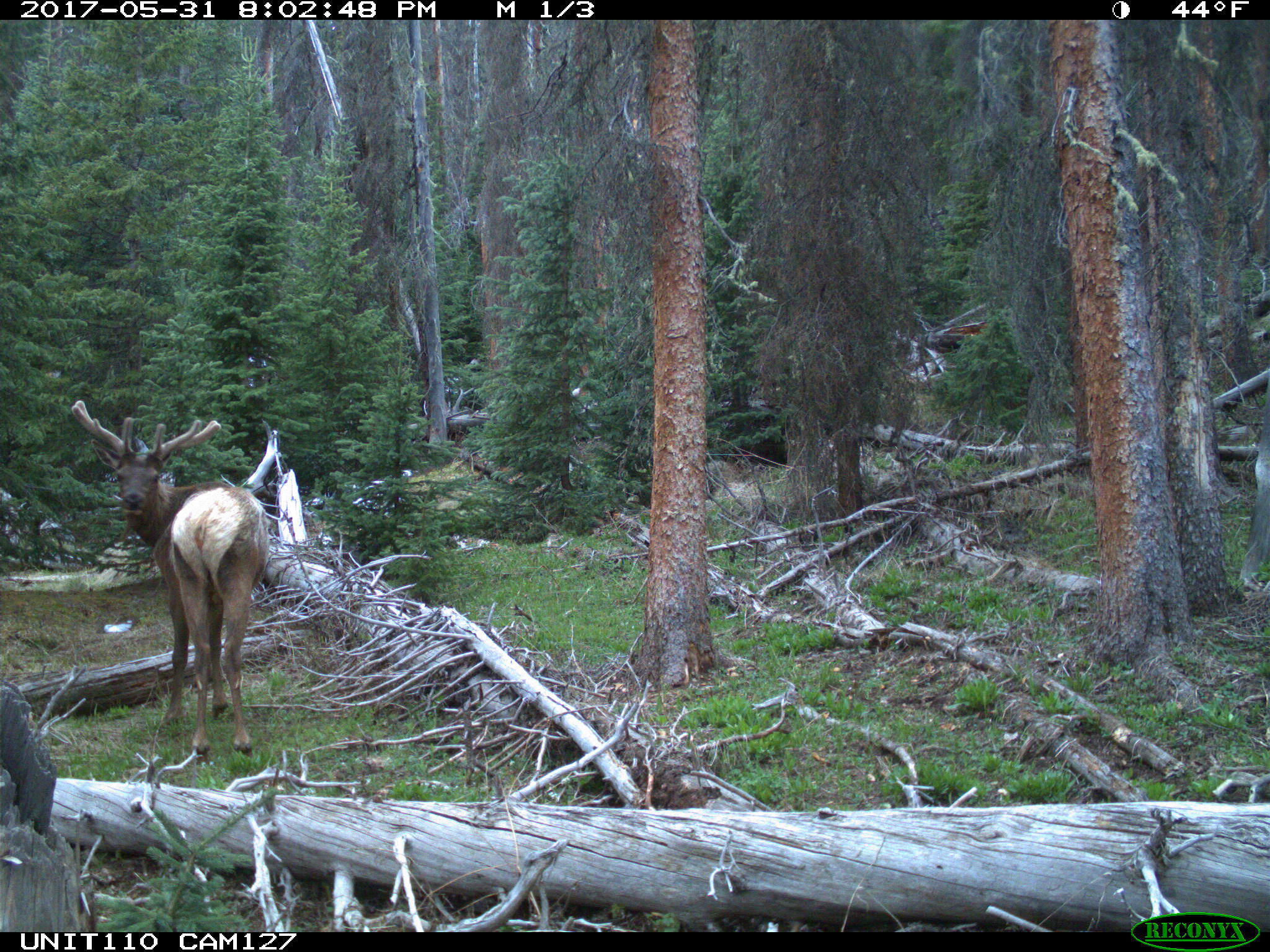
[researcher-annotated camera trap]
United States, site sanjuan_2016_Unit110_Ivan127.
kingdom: Animalia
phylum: Chordata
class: Mammalia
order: Artiodactyla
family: Cervidae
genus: Cervus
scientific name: Cervus elaphus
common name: red deer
Cervus elaphus (red deer).